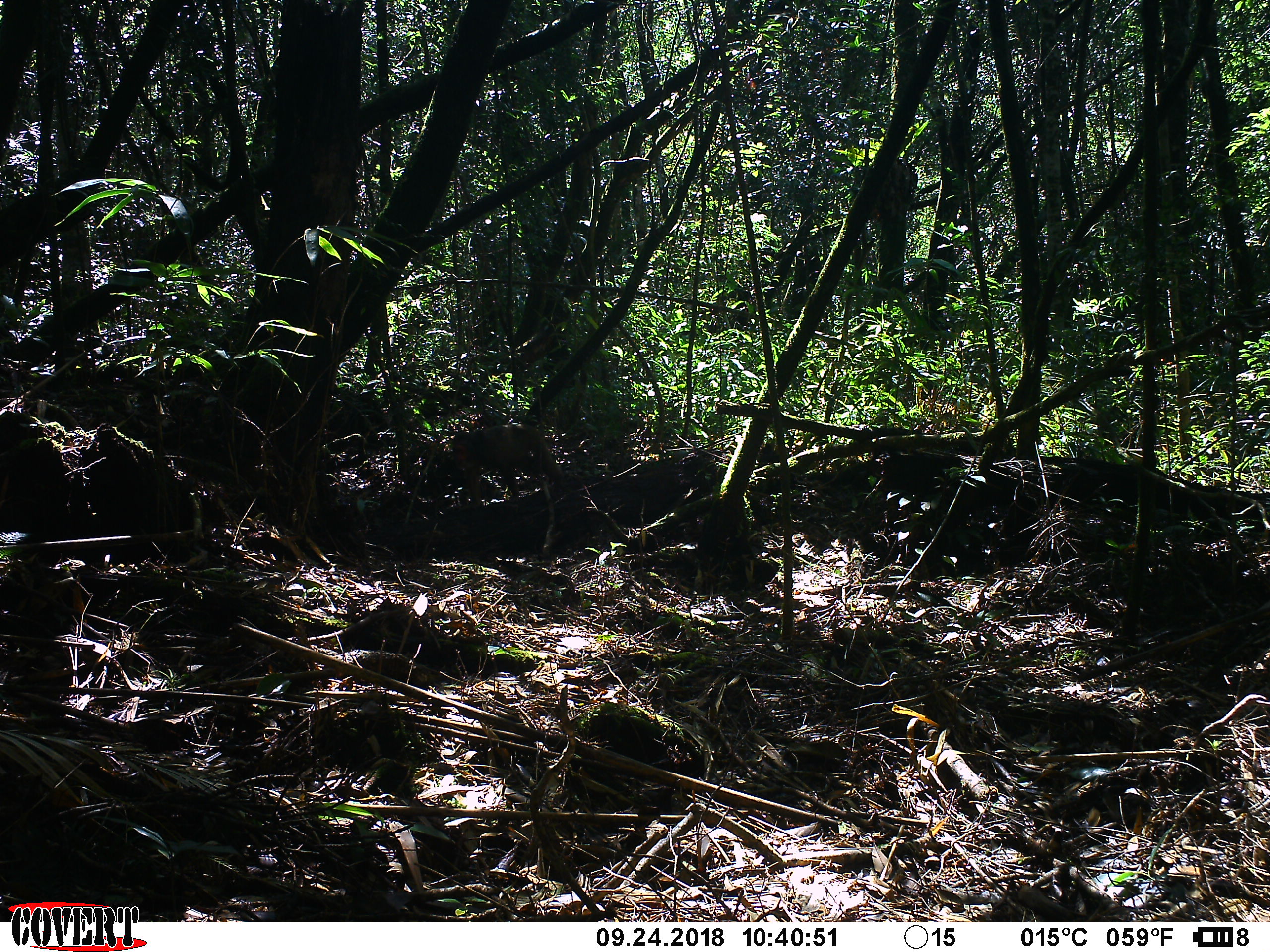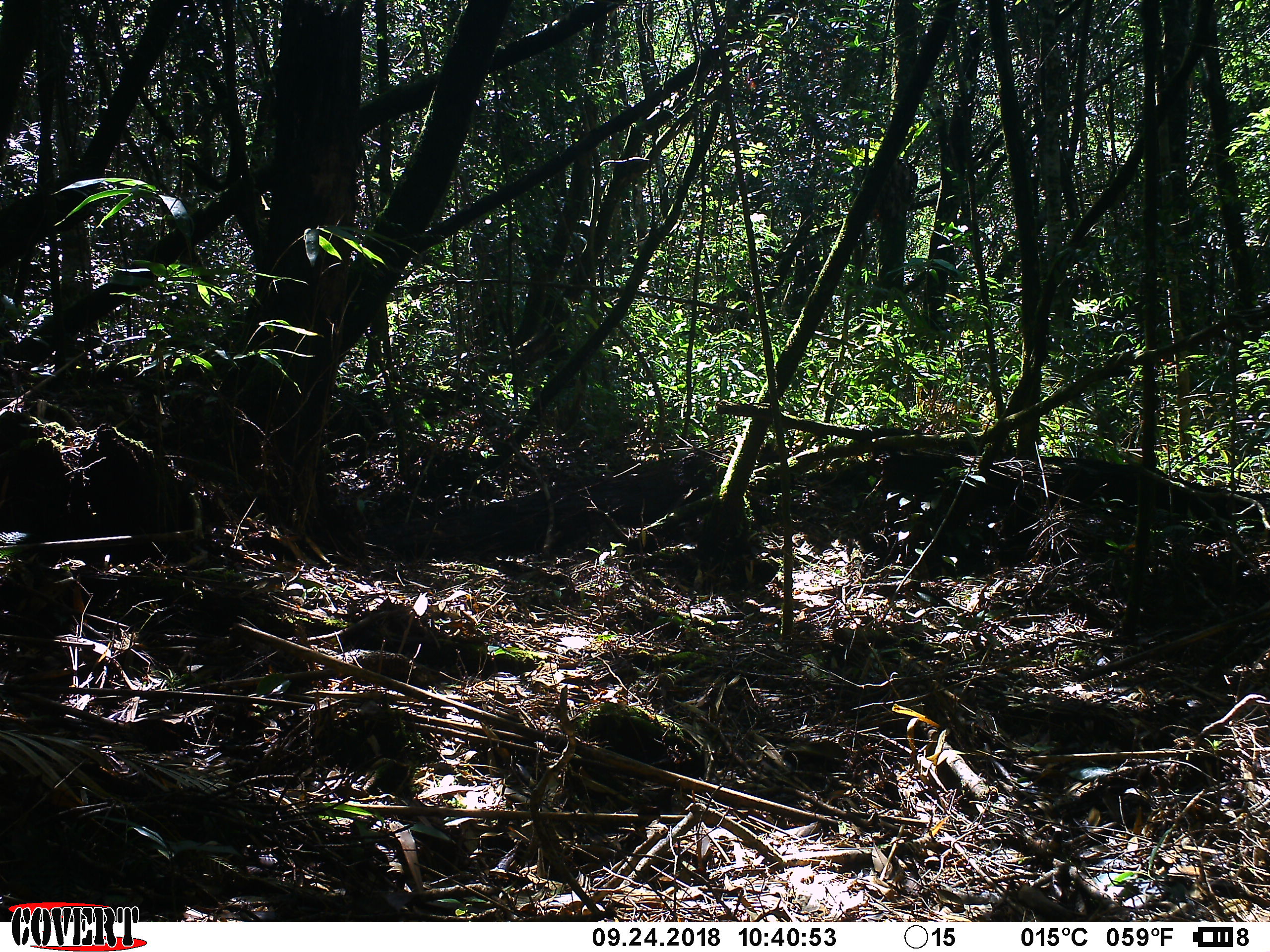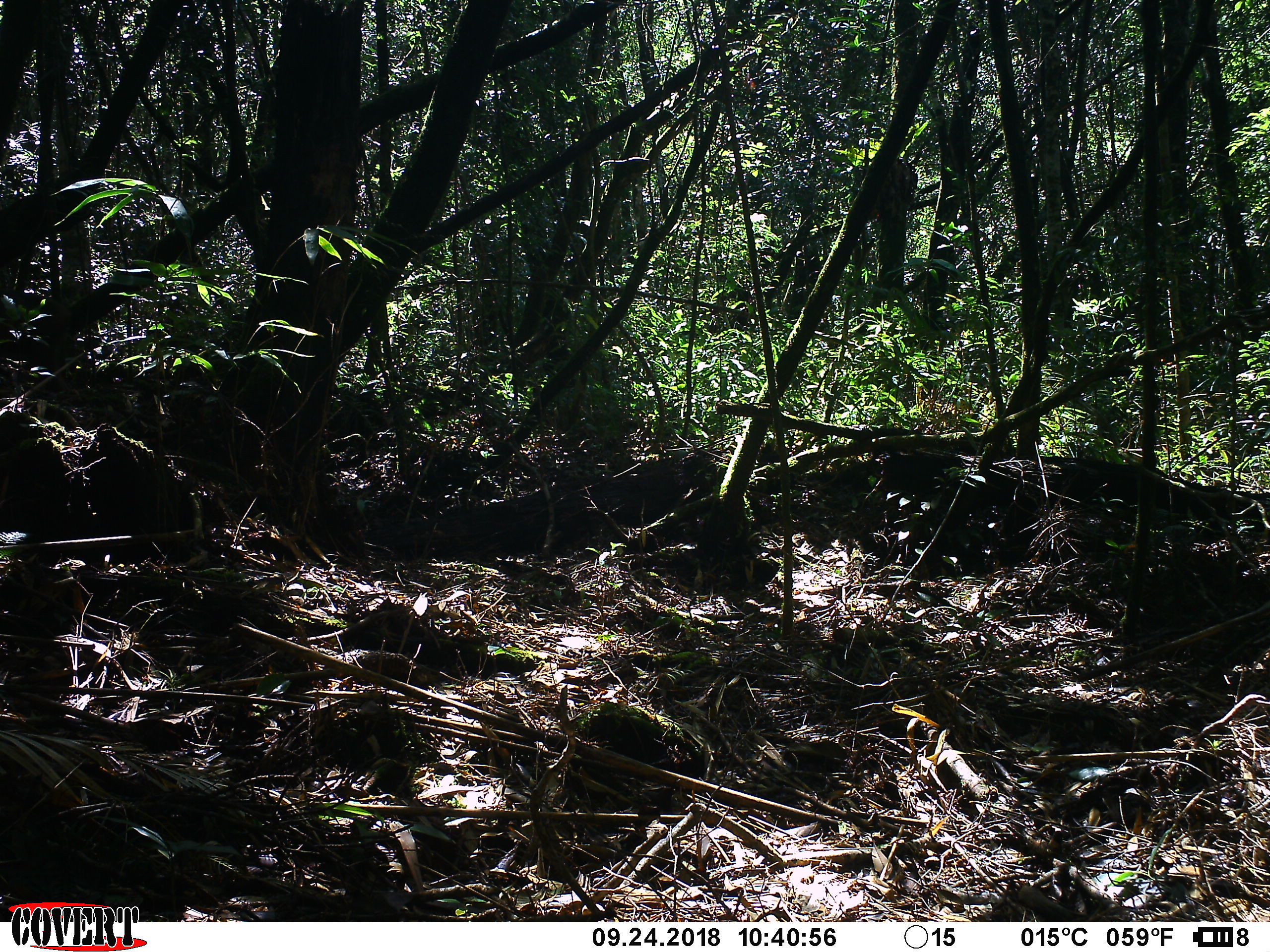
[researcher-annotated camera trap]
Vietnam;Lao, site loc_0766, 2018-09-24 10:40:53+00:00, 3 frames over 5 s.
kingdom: Animalia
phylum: Chordata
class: Mammalia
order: Primates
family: Cercopithecidae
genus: Macaca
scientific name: Macaca arctoides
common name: stump-tailed macaque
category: stump tailed macaque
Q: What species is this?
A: Stump tailed macaque (stump-tailed macaque) (Macaca arctoides).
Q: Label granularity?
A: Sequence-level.